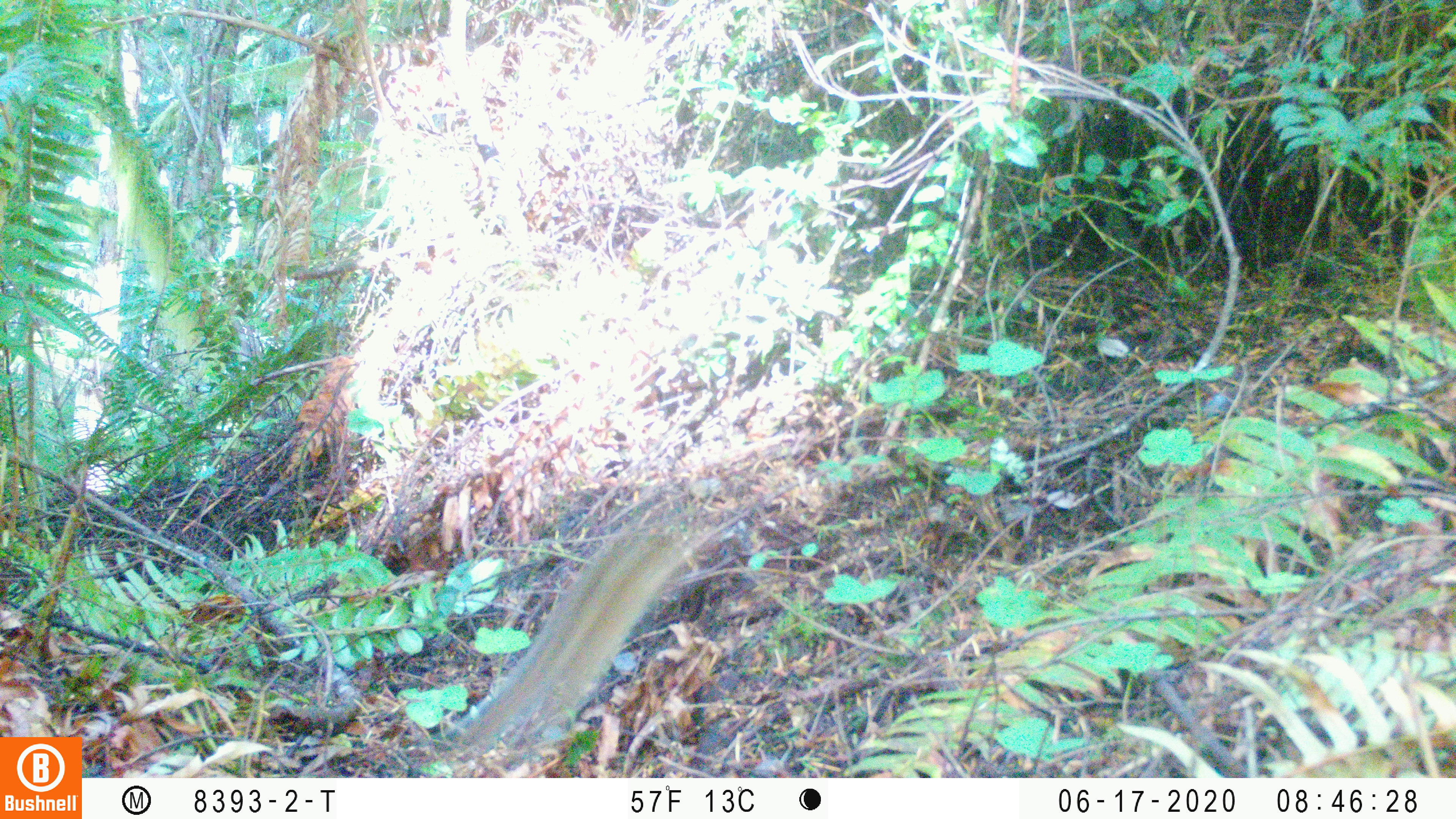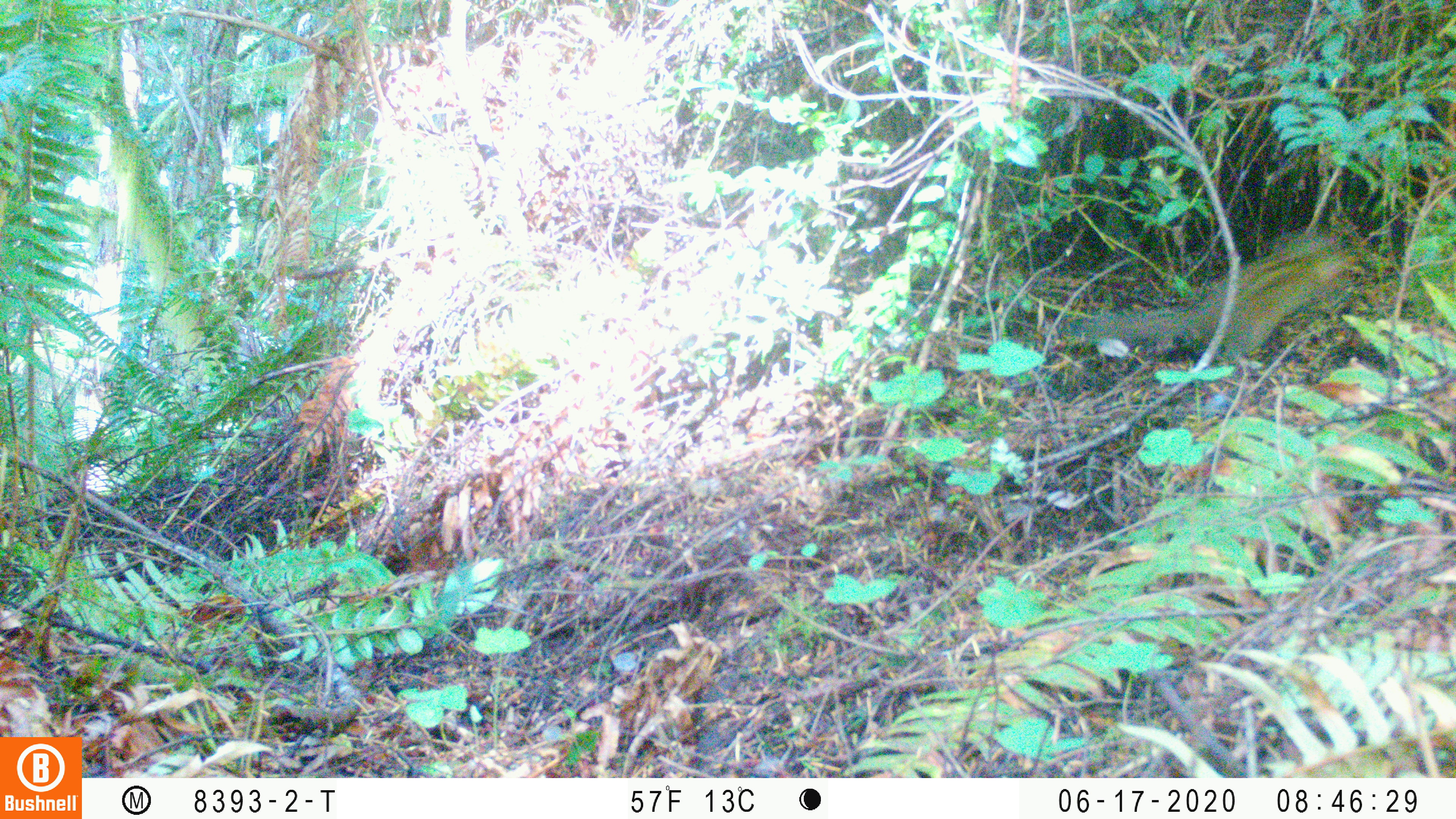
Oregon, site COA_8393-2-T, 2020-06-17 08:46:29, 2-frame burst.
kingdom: Animalia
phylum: Chordata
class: Mammalia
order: Rodentia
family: Sciuridae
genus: Neotamias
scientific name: Neotamias townsendii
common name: townsend's chipmunk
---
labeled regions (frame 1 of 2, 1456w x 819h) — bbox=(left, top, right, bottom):
townsend's chipmunk: bbox=(447, 519, 699, 754)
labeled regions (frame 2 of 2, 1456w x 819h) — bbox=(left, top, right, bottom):
townsend's chipmunk: bbox=(1068, 222, 1360, 363)